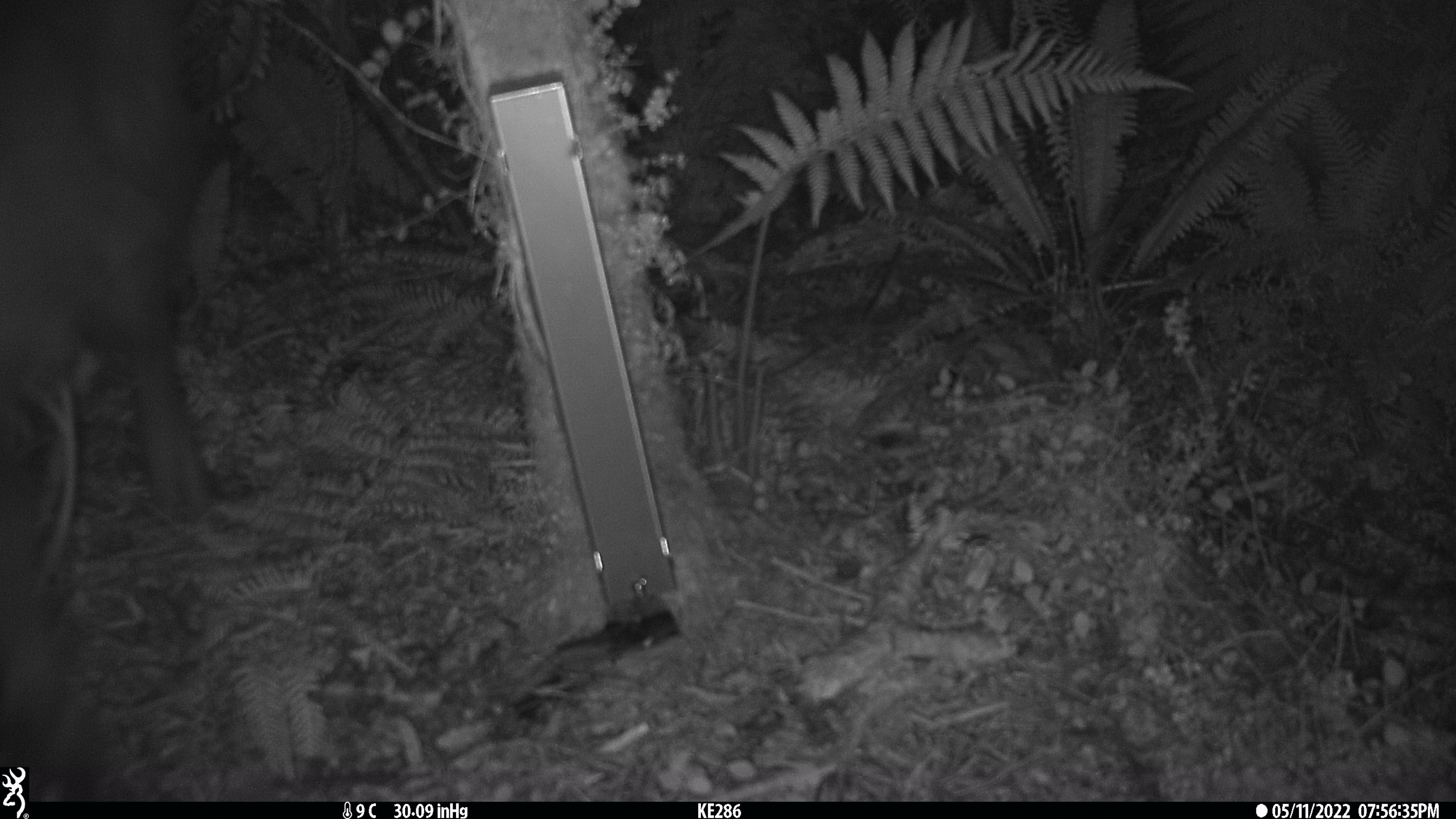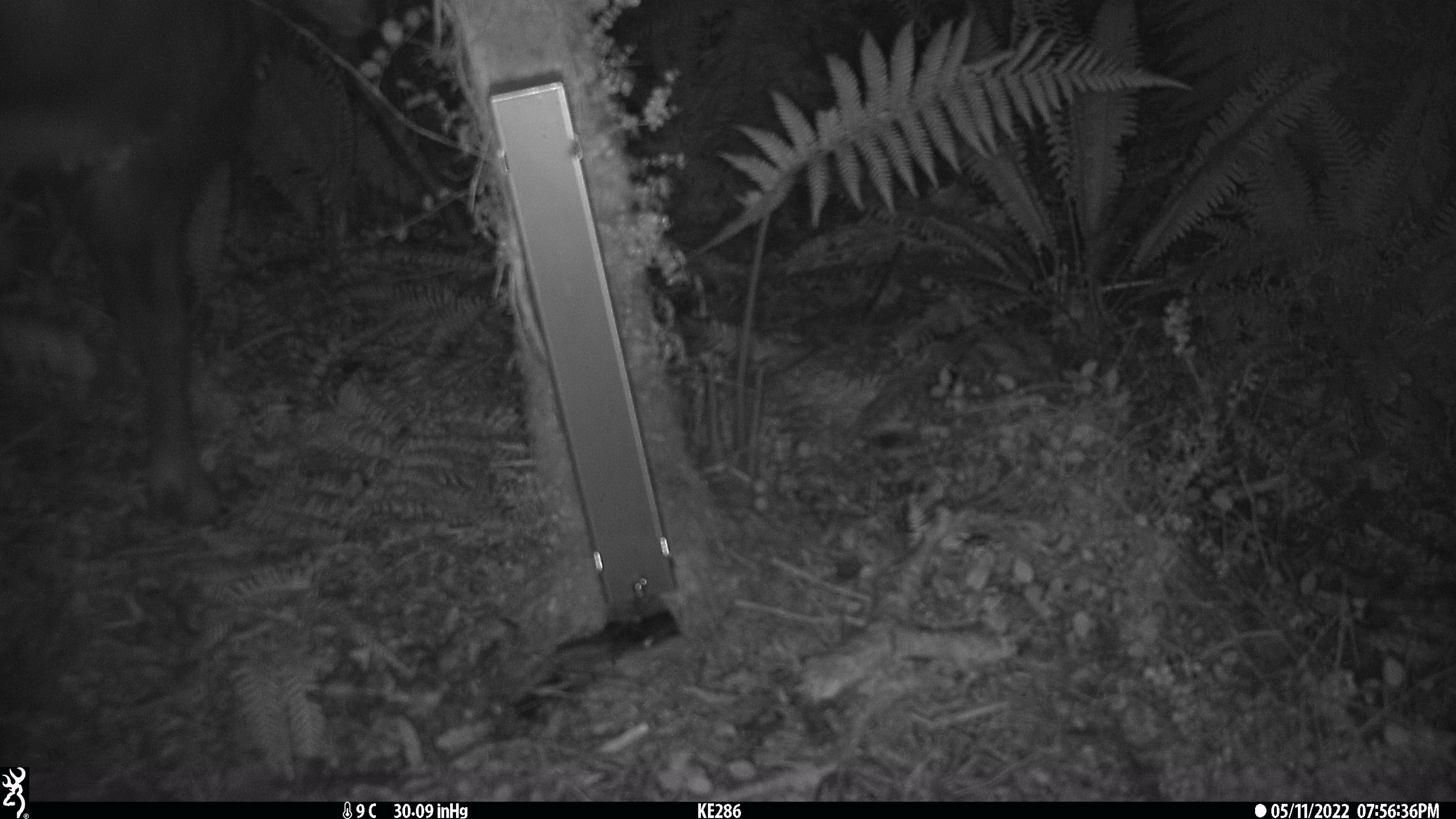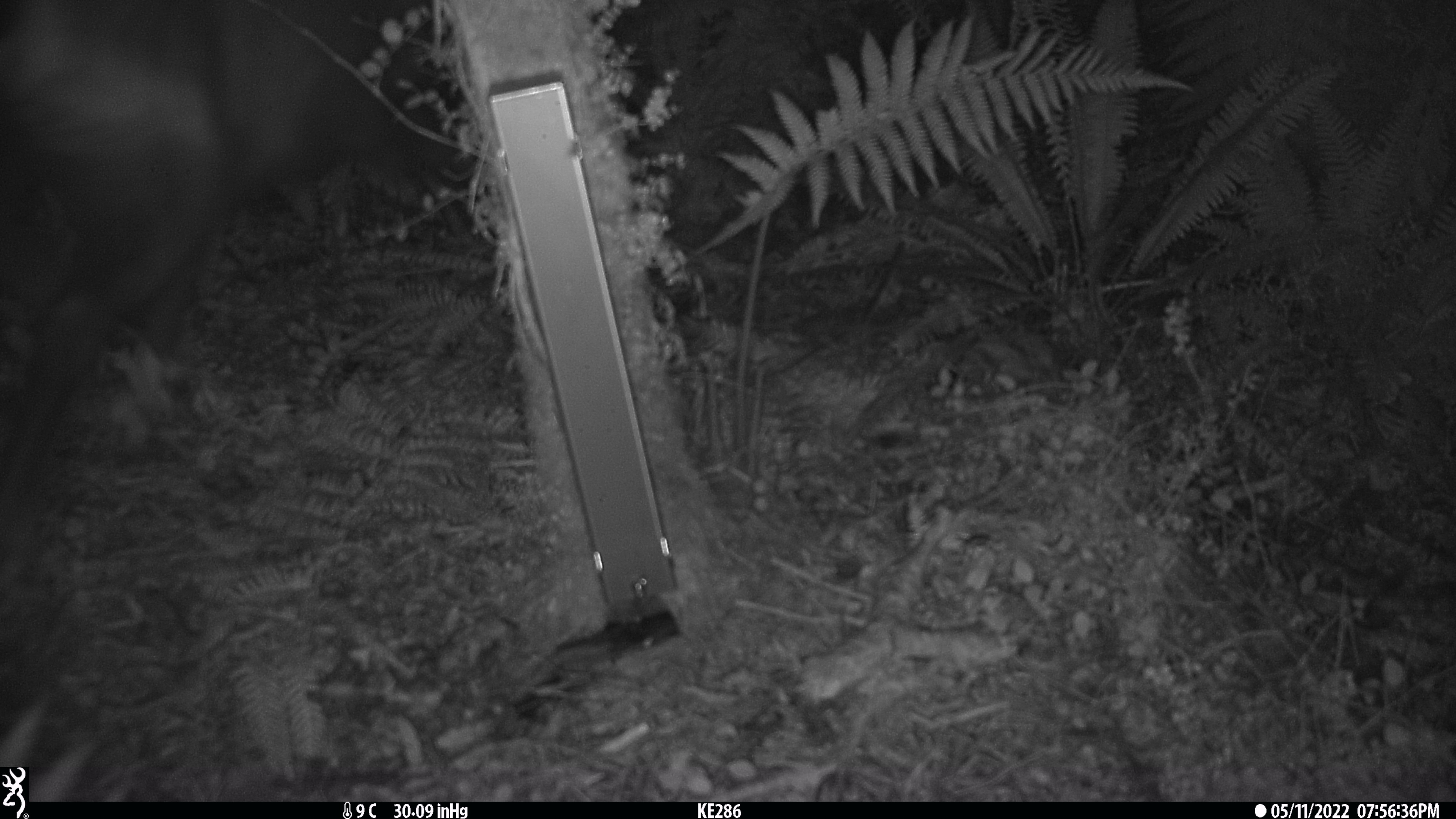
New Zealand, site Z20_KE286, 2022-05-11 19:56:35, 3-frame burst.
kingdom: Animalia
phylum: Chordata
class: Mammalia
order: Artiodactyla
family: Bovidae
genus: Rupicapra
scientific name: Rupicapra rupicapra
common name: alpine chamois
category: chamois